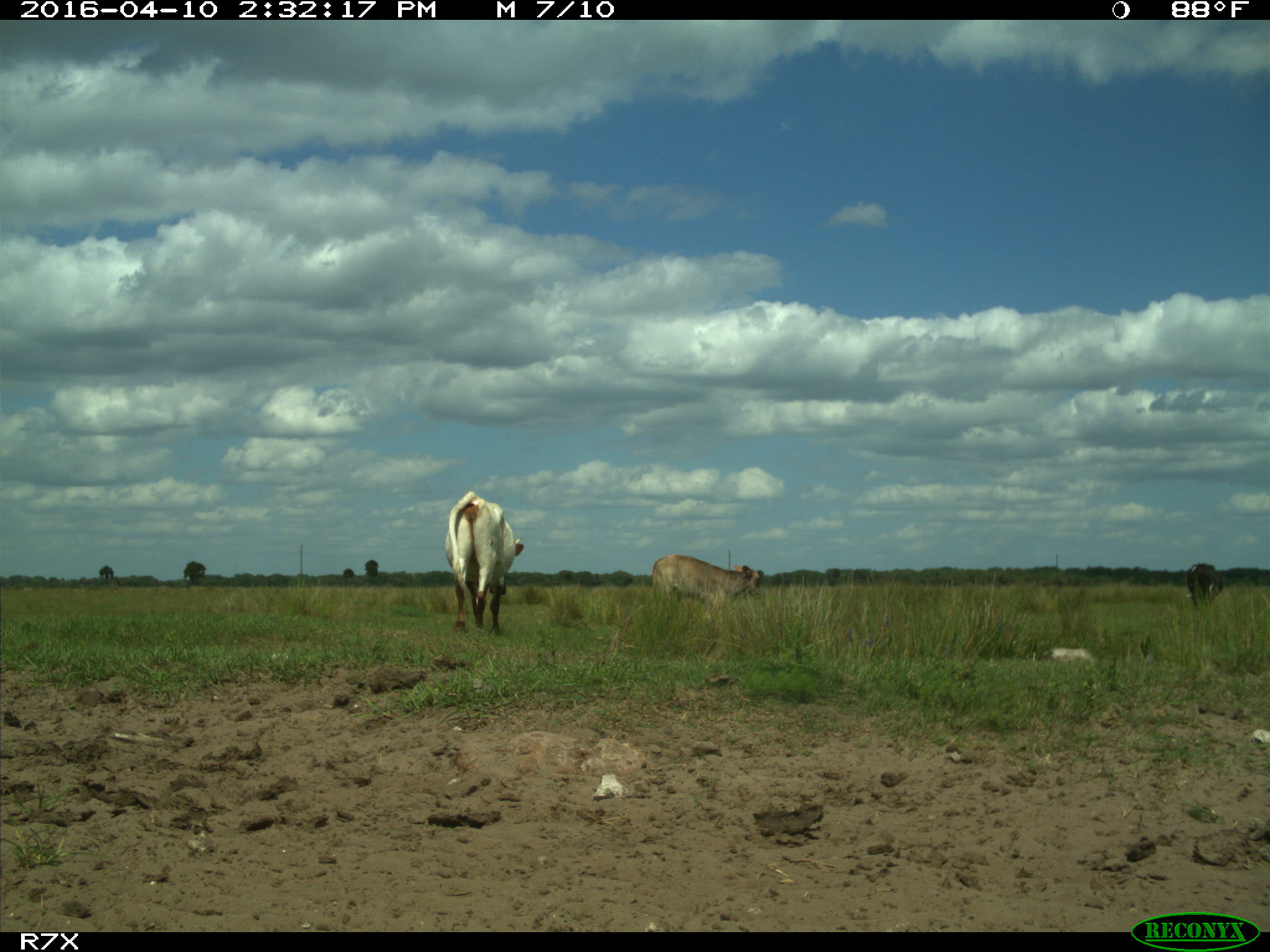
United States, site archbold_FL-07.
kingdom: Animalia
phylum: Chordata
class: Mammalia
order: Artiodactyla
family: Bovidae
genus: Bos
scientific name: Bos taurus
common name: domestic cow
Bos taurus (domestic cow).